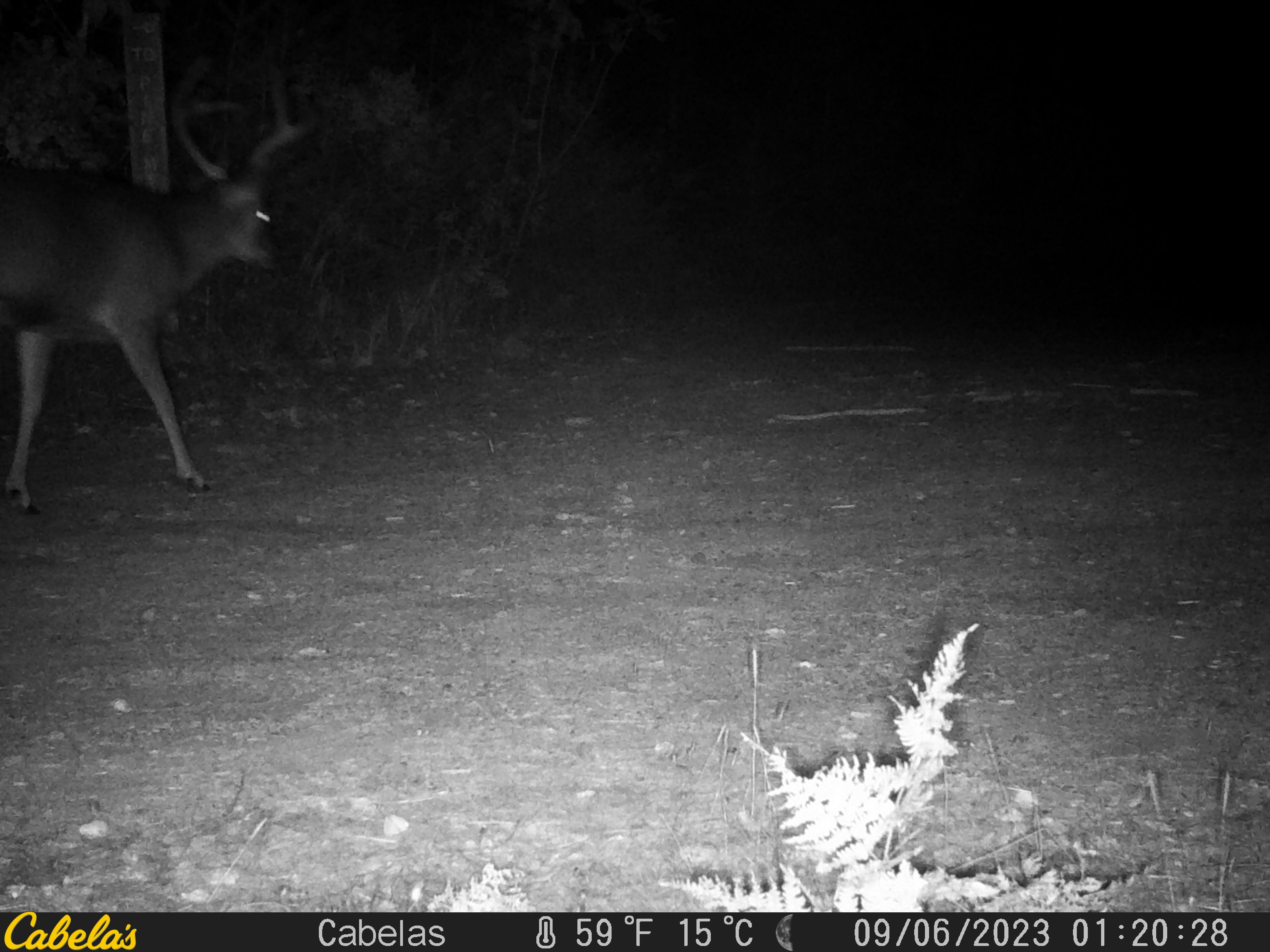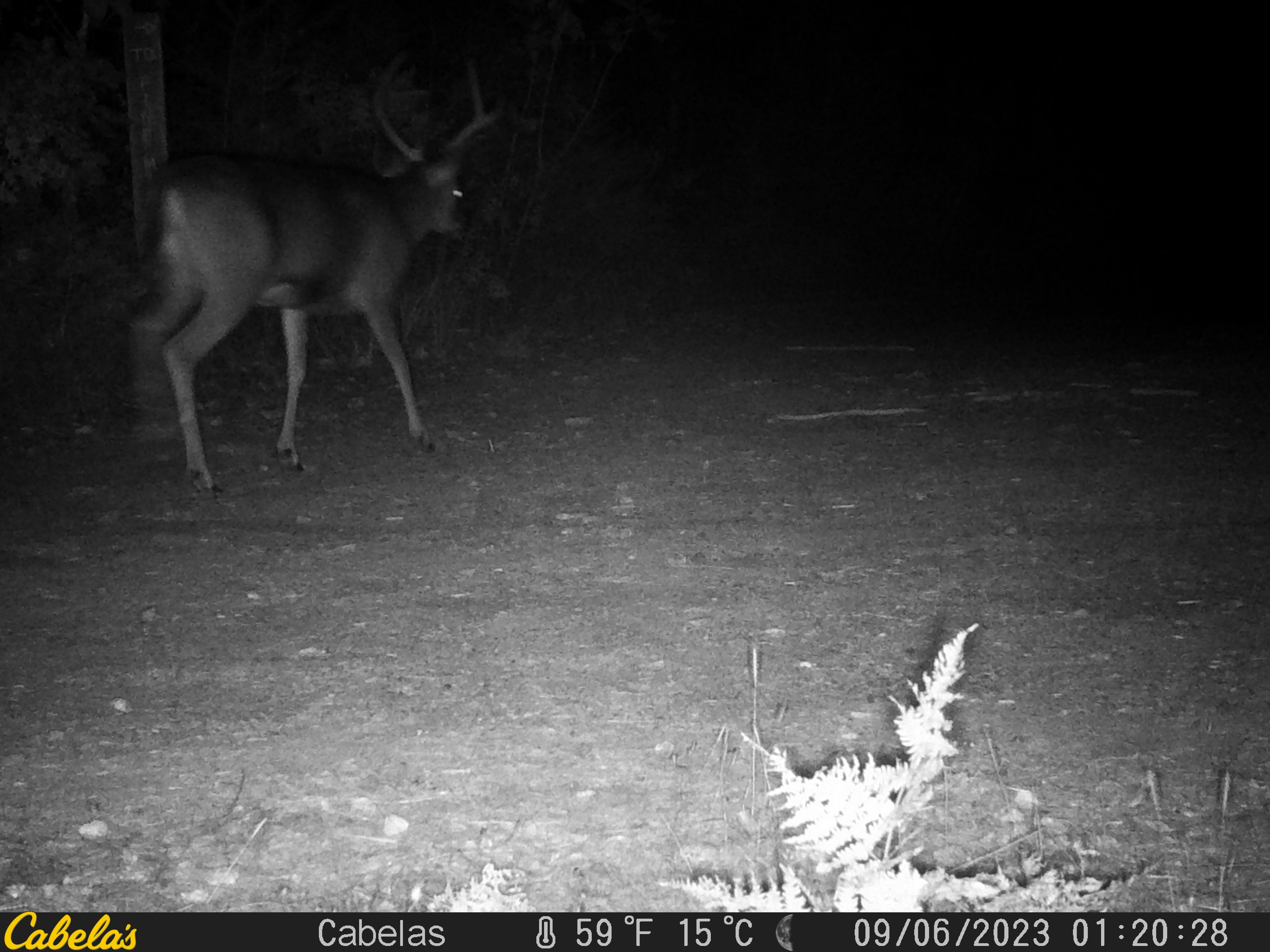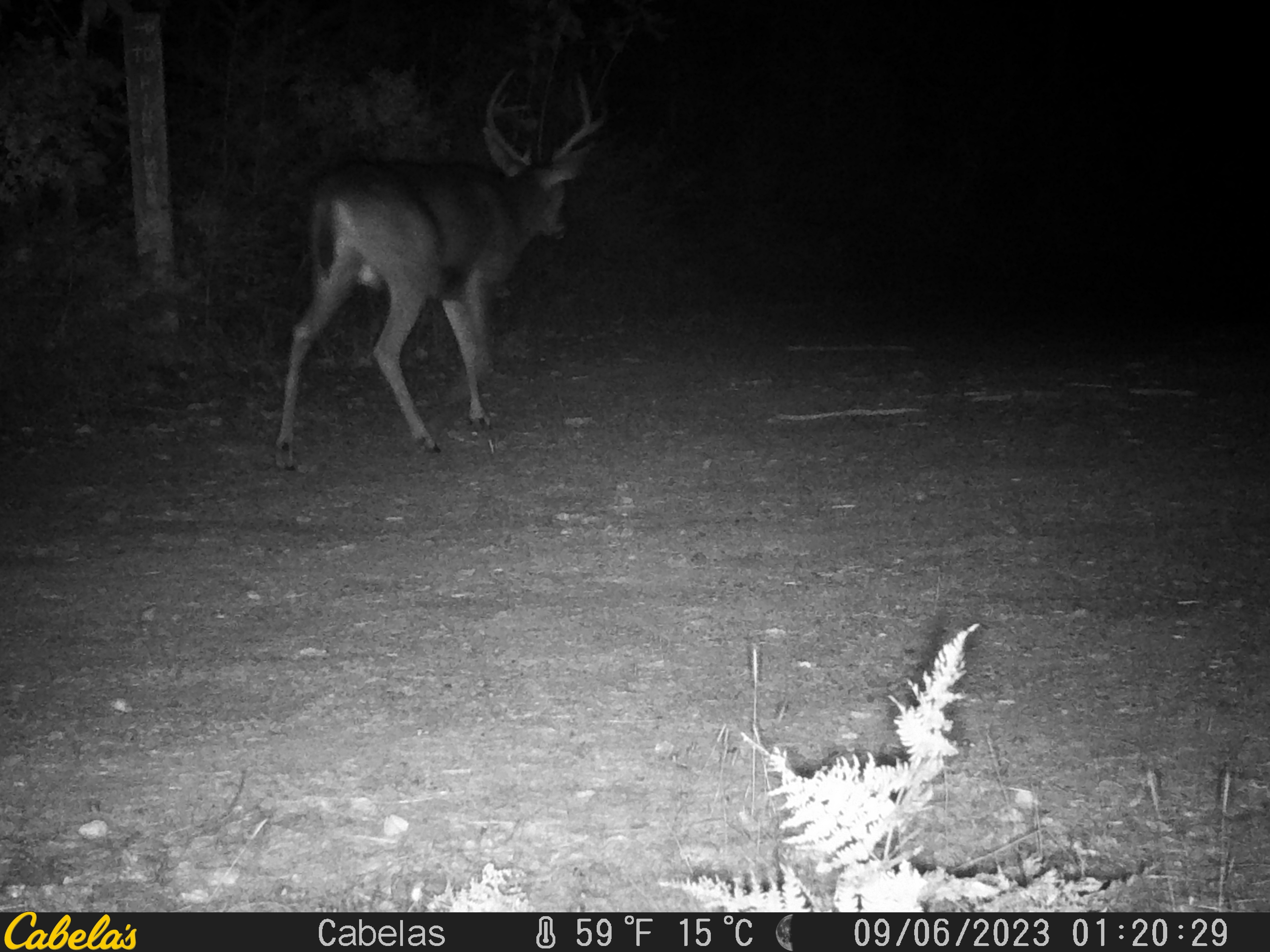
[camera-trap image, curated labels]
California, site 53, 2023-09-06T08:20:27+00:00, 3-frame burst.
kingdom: Animalia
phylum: Chordata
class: Mammalia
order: Artiodactyla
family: Cervidae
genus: Odocoileus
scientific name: Odocoileus hemionus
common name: mule deer